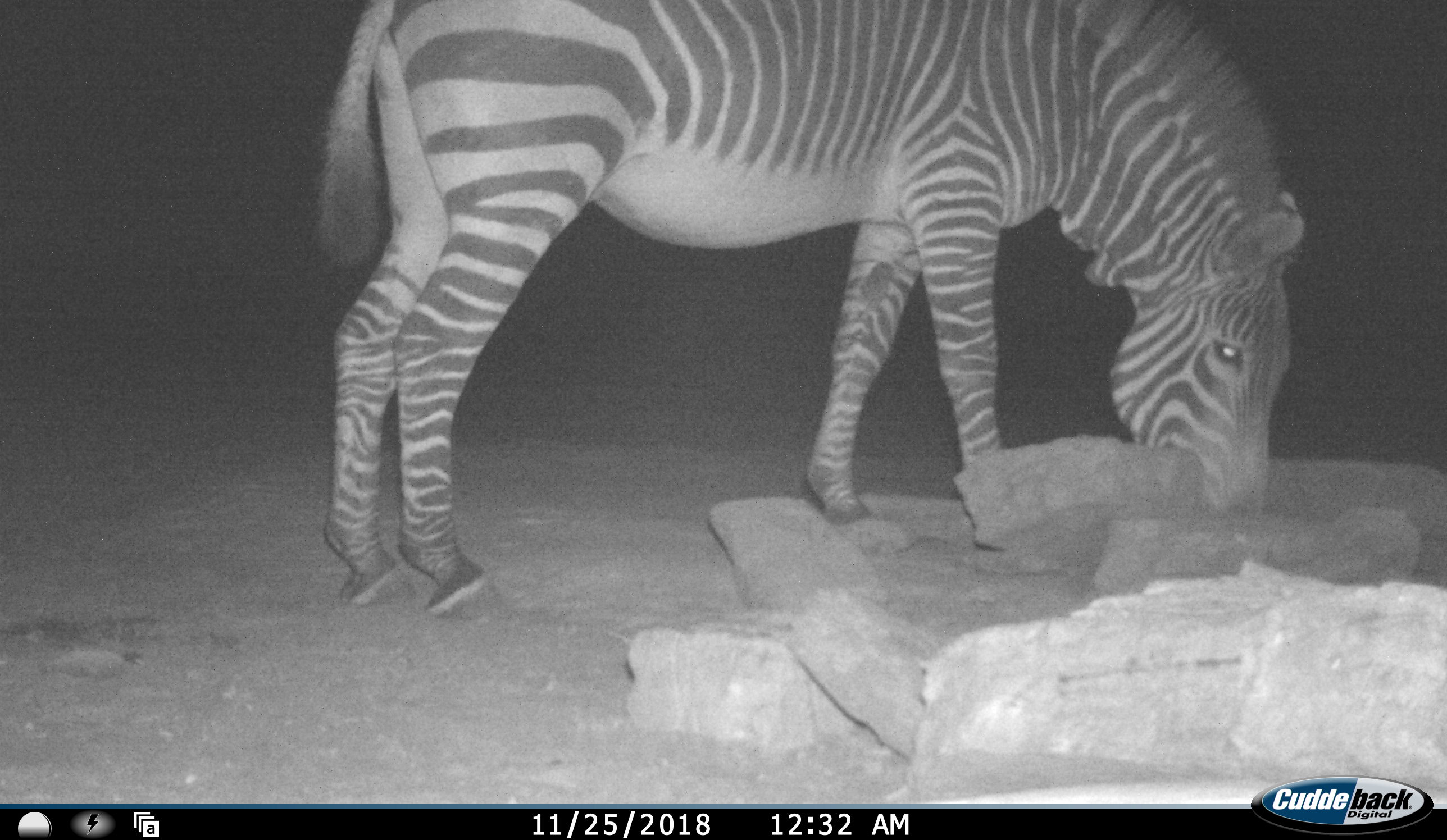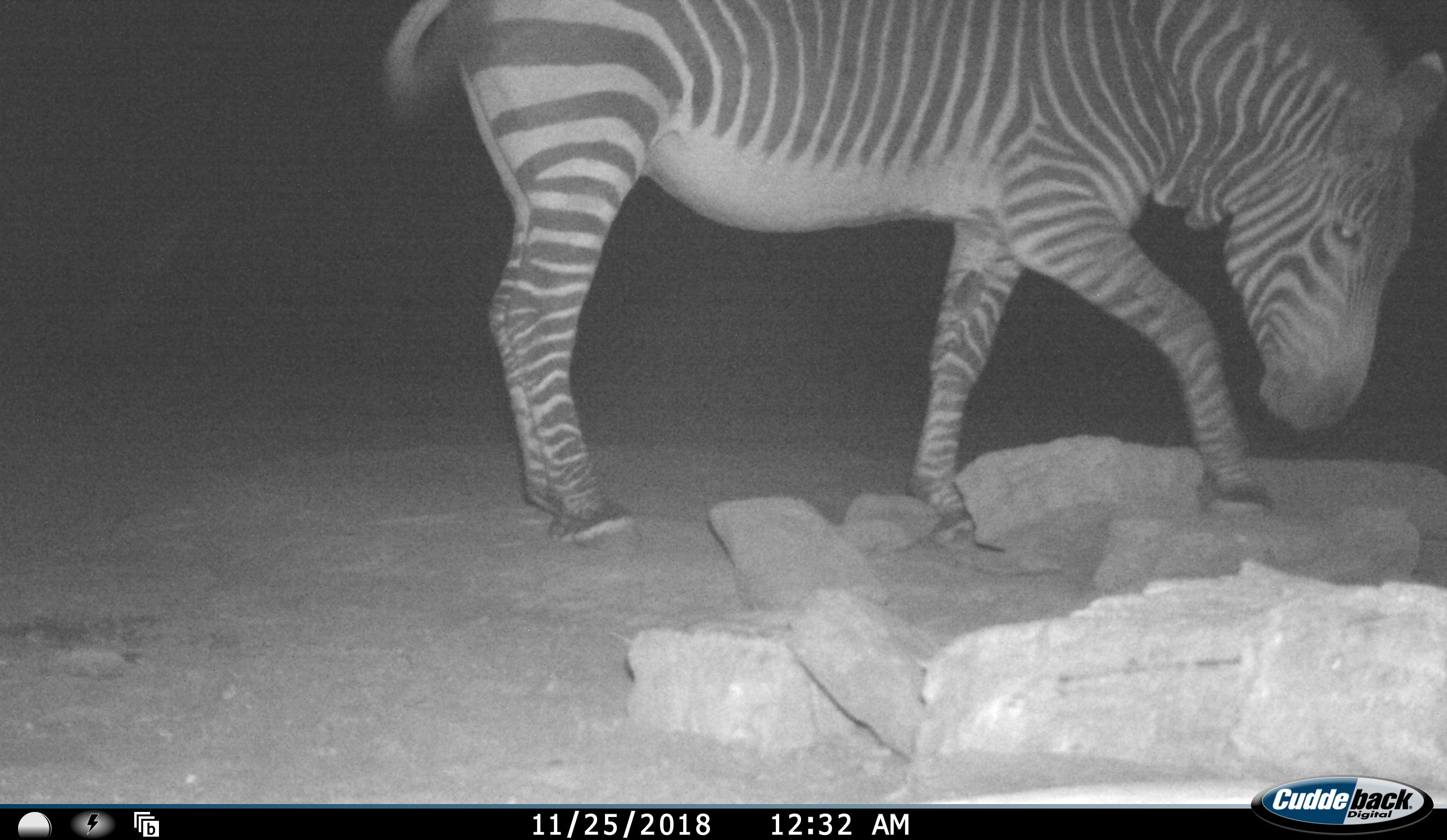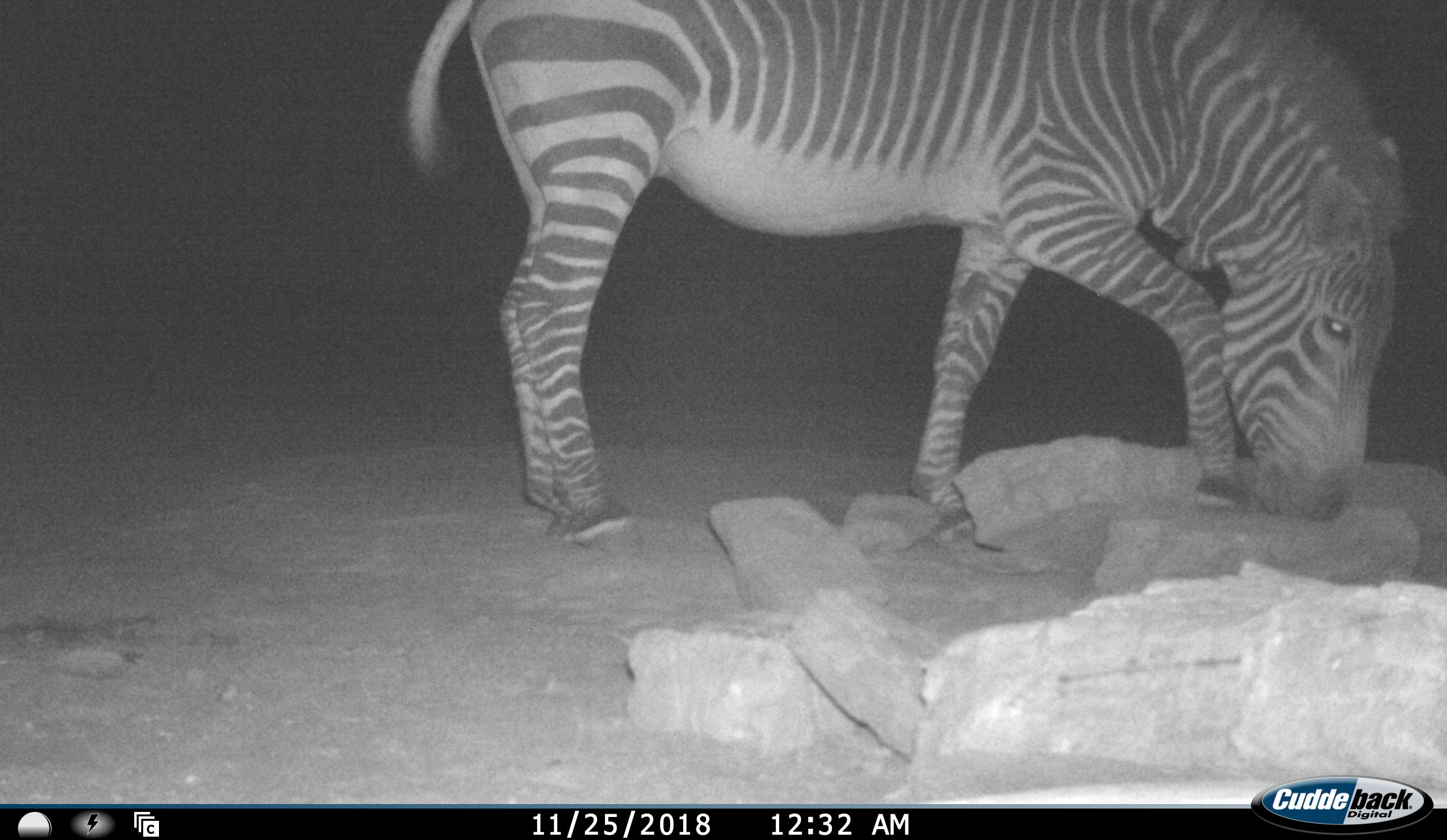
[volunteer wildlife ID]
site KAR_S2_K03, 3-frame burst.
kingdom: Animalia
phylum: Chordata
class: Mammalia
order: Perissodactyla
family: Equidae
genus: Equus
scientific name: Equus zebra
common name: mountain zebra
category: zebramountain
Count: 1.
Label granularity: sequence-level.